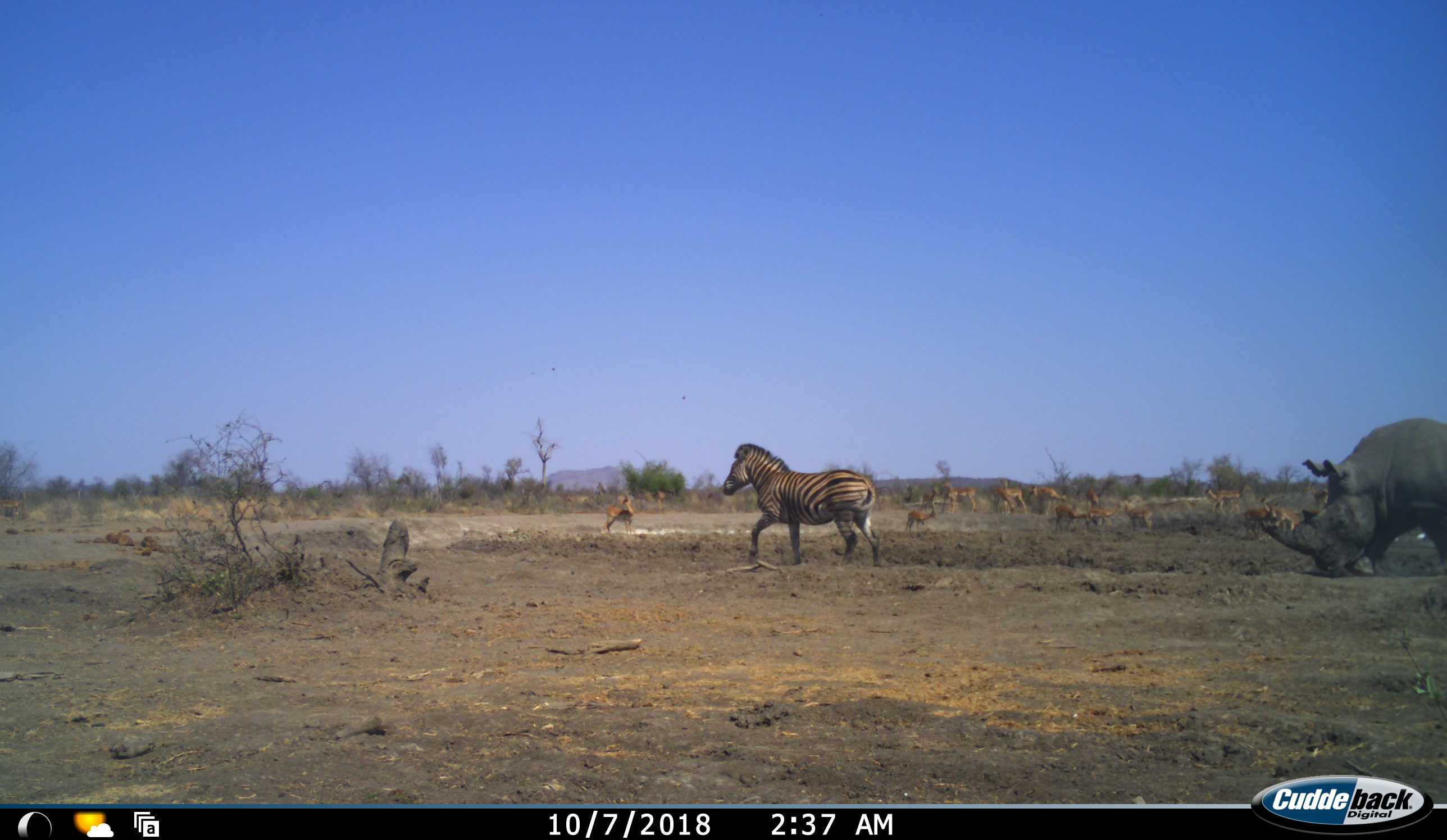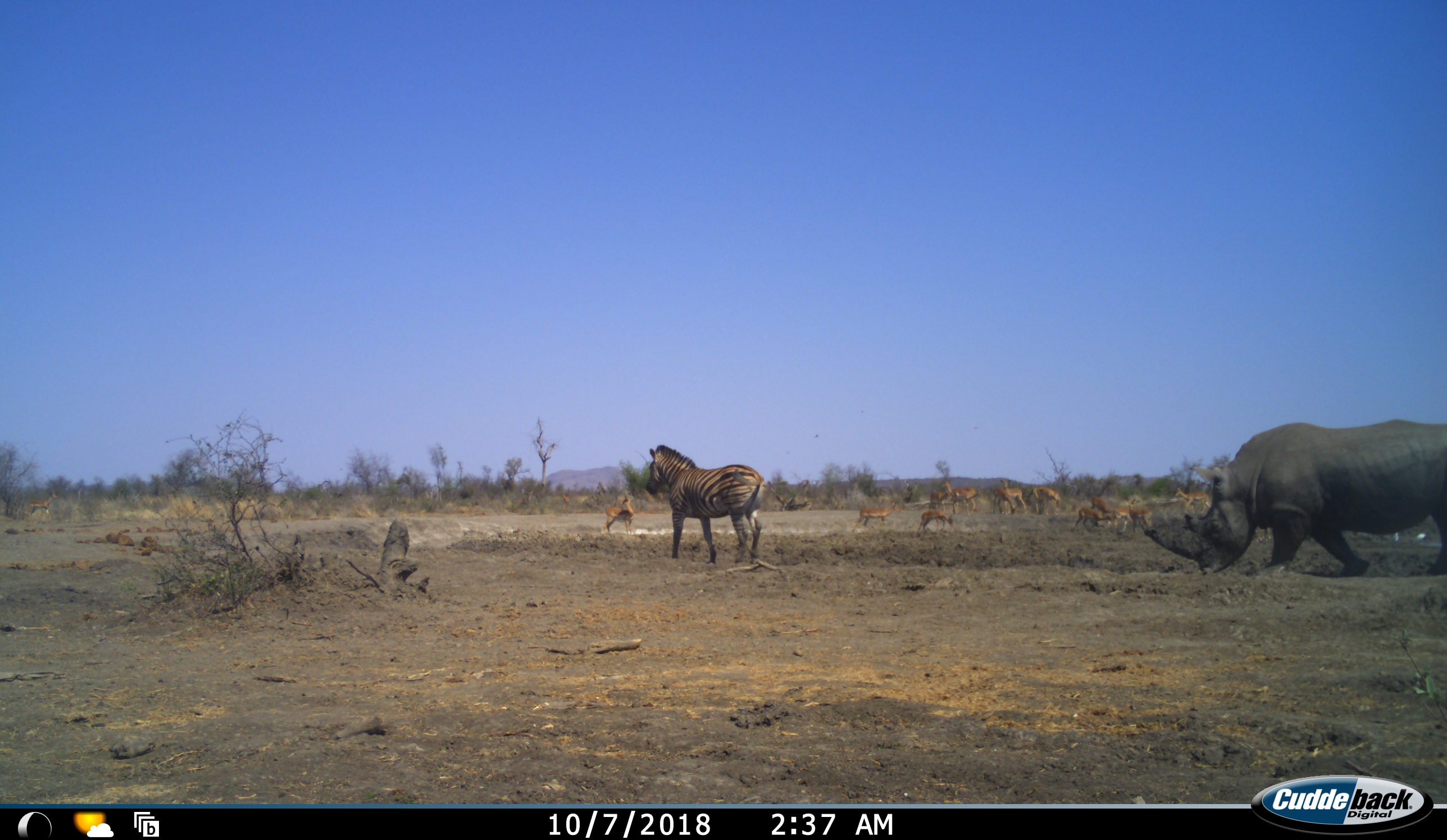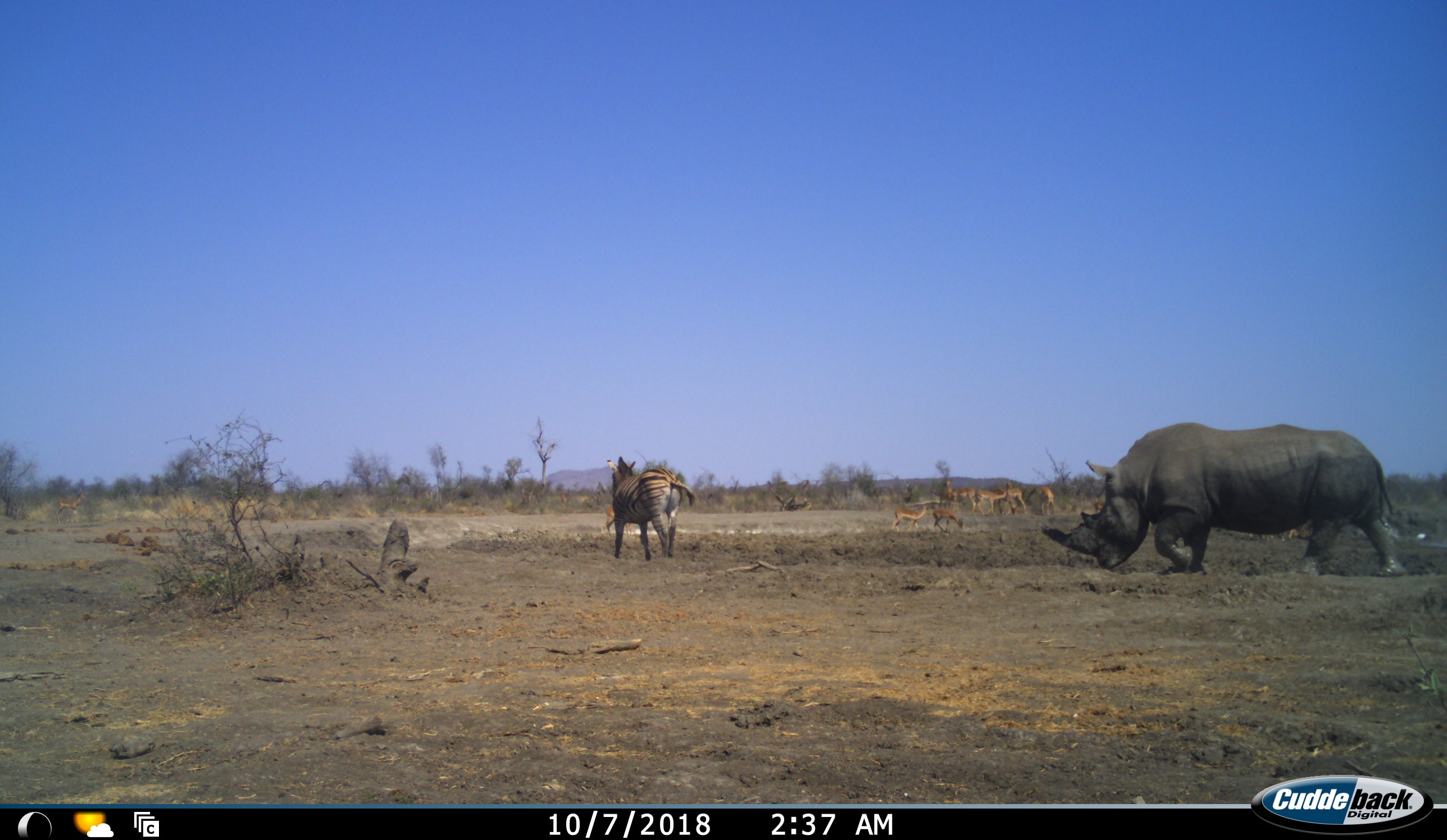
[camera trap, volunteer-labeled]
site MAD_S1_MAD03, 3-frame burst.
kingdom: Animalia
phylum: Chordata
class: Mammalia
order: Artiodactyla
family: Bovidae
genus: Aepyceros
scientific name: Aepyceros melampus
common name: impala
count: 11-50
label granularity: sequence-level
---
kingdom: Animalia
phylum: Chordata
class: Mammalia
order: Perissodactyla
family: Rhinocerotidae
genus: Ceratotherium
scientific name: Ceratotherium simum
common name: white rhinoceros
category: rhinoceroswhite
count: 1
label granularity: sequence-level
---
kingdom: Animalia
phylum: Chordata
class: Mammalia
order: Perissodactyla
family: Equidae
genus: Equus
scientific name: Equus quagga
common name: plains zebra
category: zebraplains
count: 1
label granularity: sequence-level